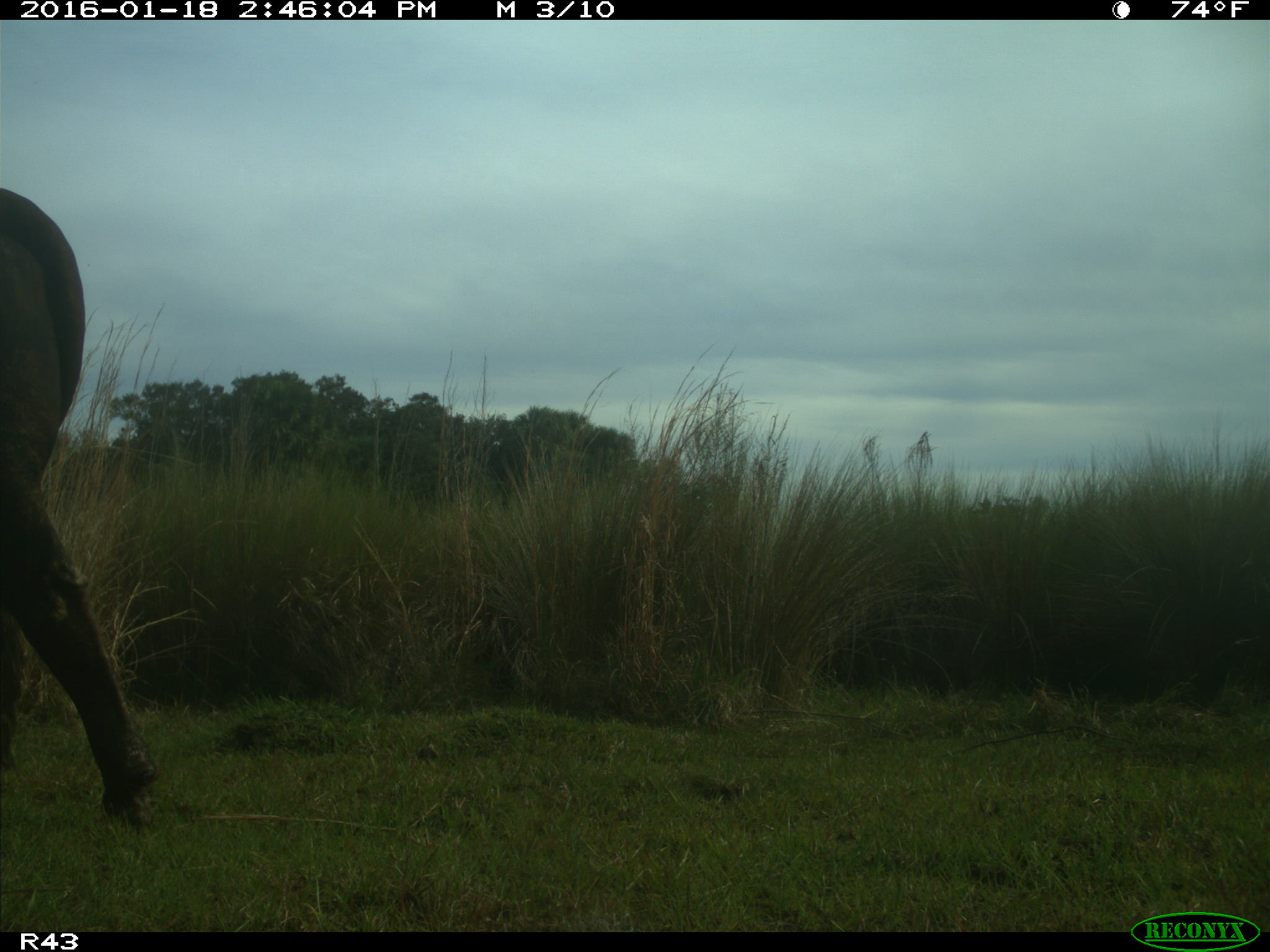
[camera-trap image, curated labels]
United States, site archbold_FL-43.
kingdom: Animalia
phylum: Chordata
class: Mammalia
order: Artiodactyla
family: Bovidae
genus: Bos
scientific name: Bos taurus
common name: domestic cow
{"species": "Bos taurus (domestic cow)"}